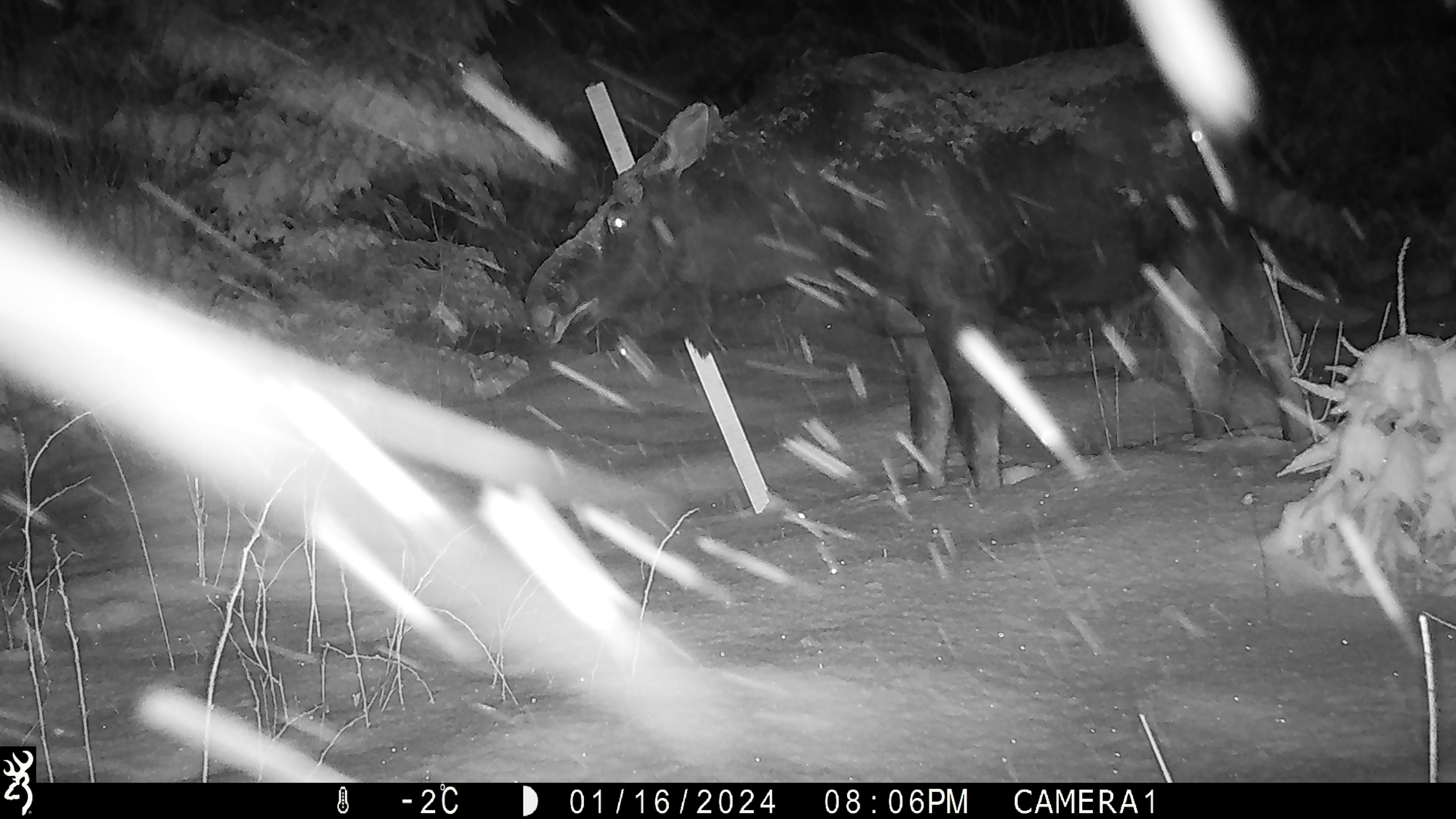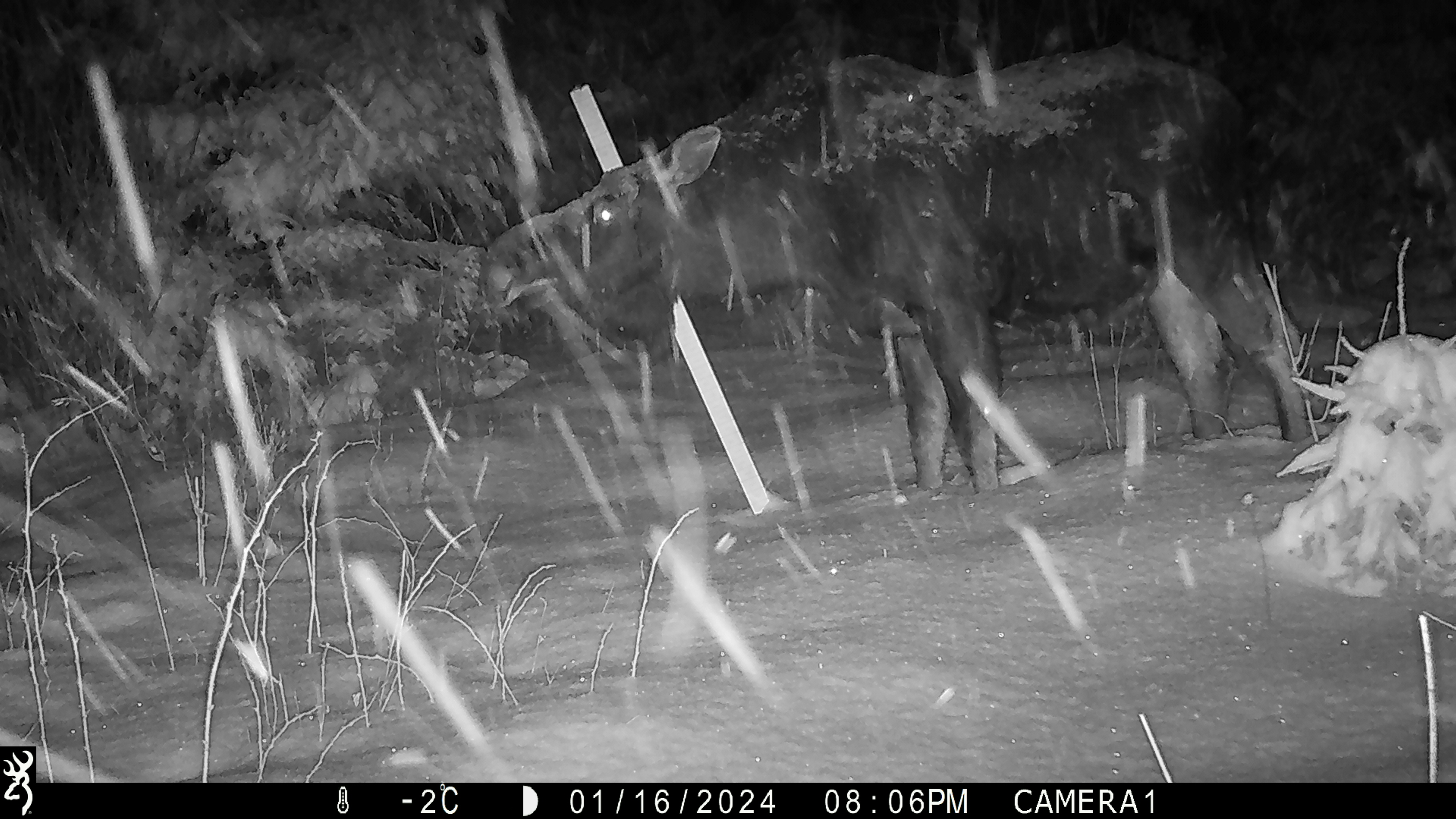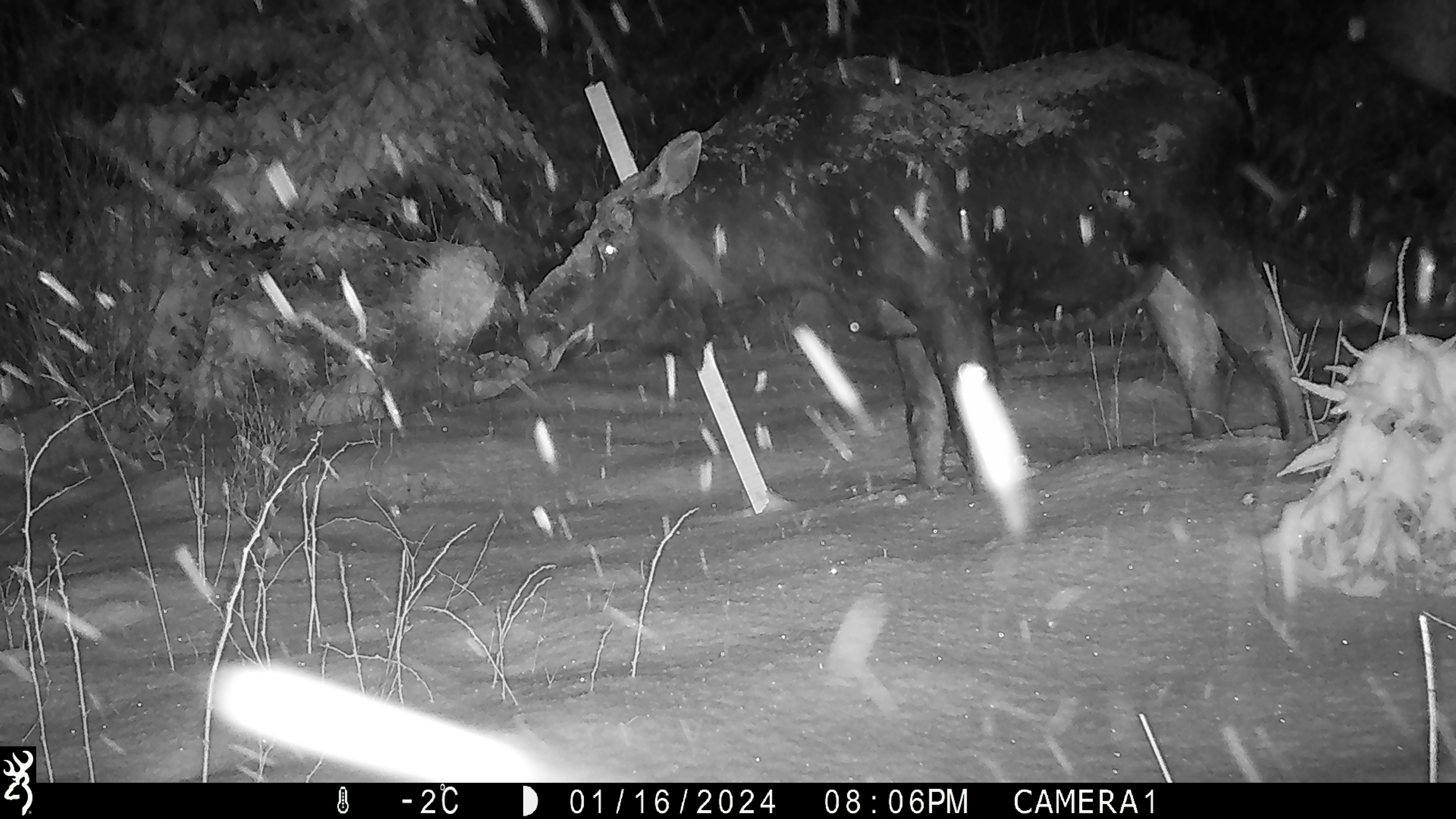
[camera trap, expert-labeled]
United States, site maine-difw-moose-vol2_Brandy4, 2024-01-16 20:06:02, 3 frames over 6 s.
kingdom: Animalia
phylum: Chordata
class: Mammalia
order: Artiodactyla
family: Cervidae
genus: Alces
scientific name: Alces alces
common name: moose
Moose (Alces alces).